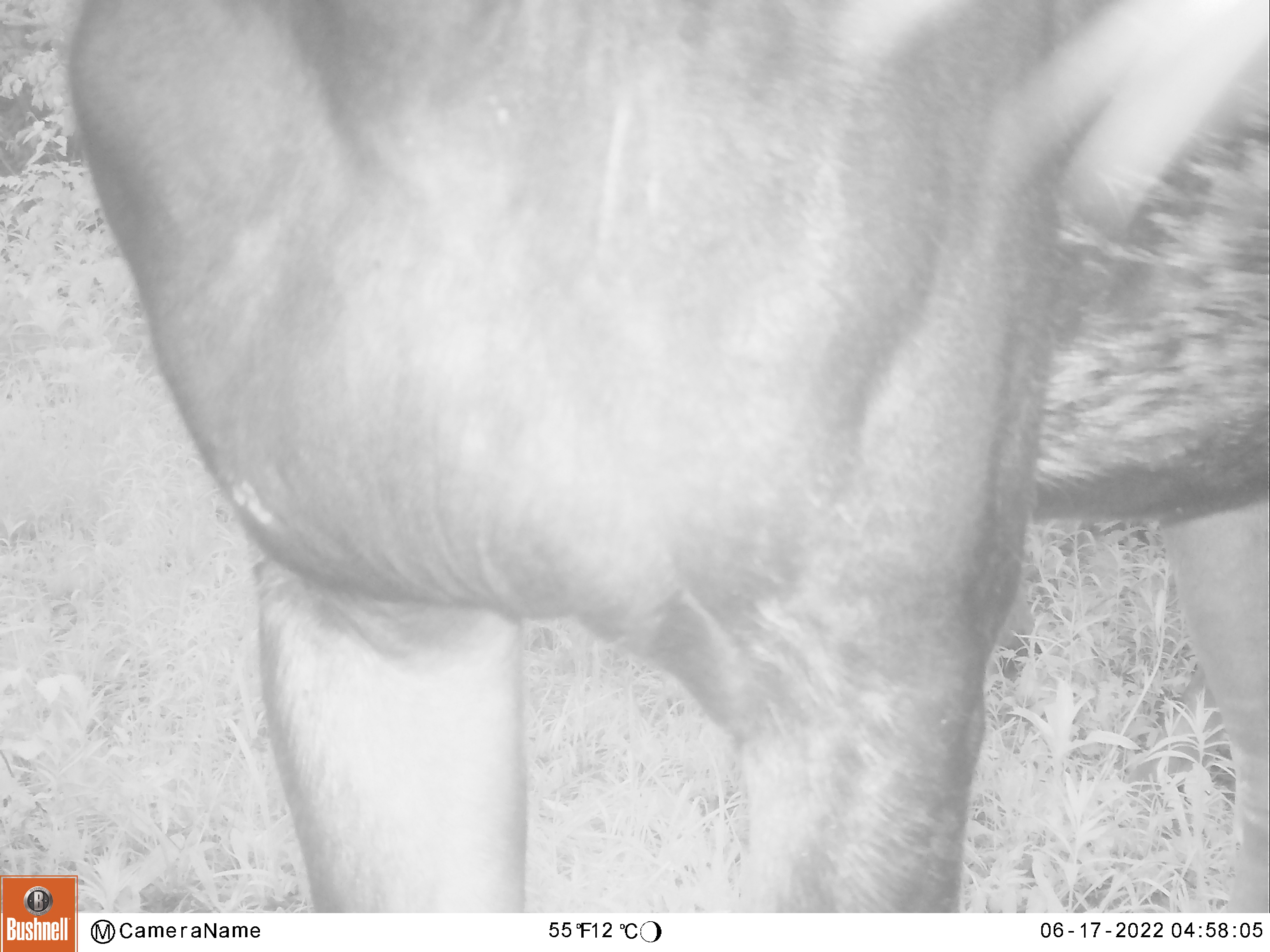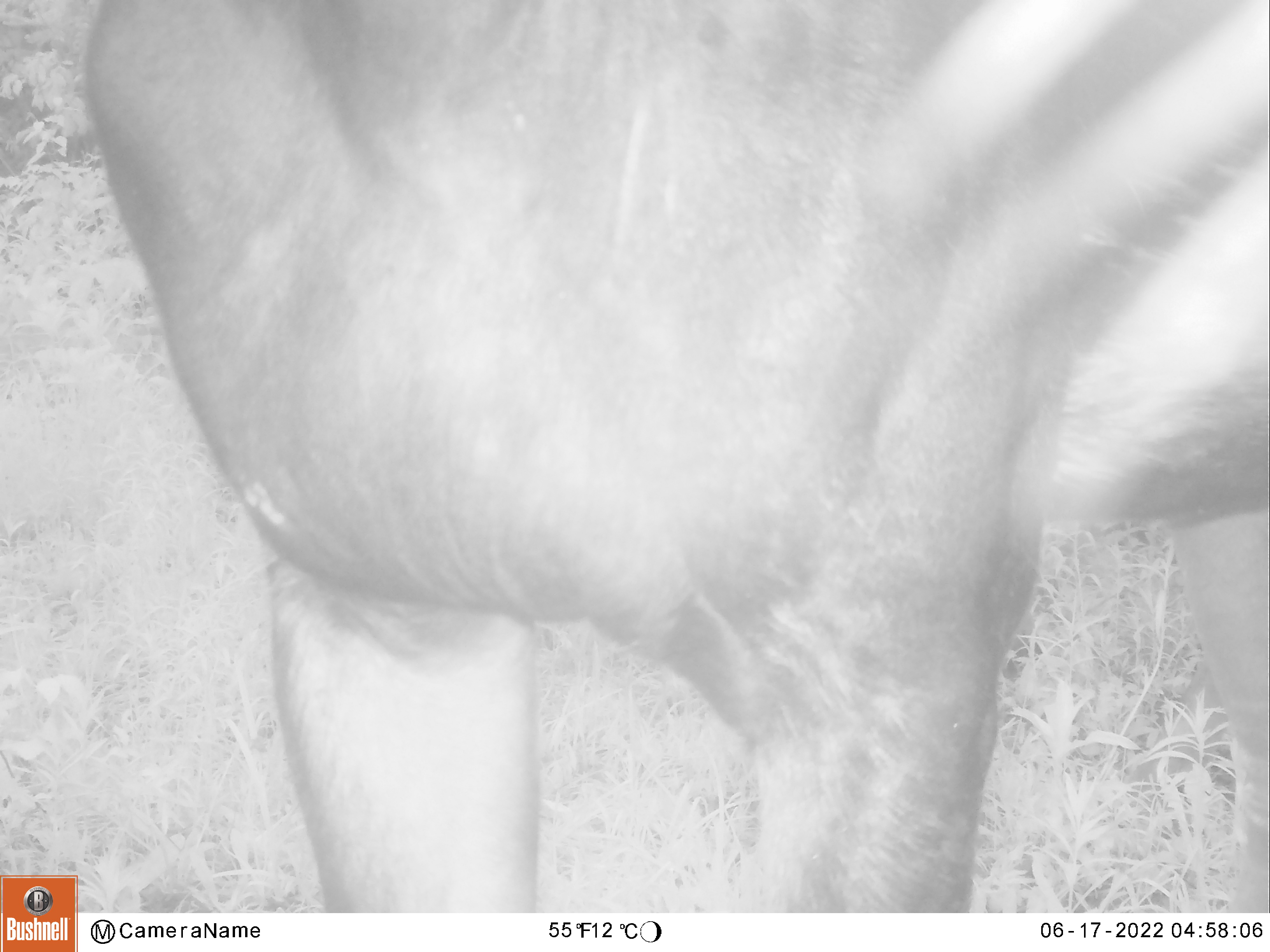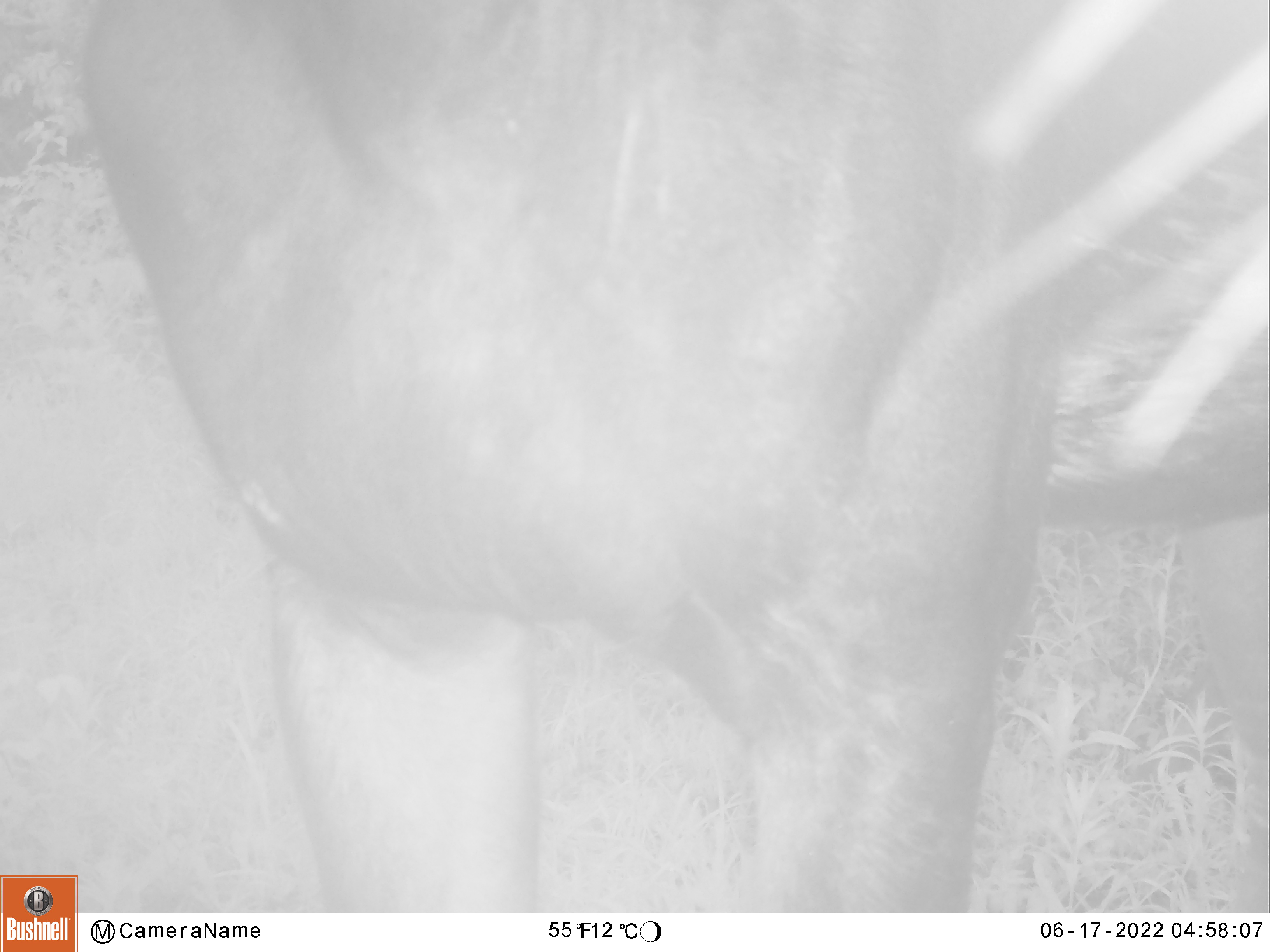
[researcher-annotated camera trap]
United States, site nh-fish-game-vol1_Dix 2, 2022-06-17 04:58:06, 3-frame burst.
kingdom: Animalia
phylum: Chordata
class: Mammalia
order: Artiodactyla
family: Cervidae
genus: Alces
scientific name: Alces alces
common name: moose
Moose (Alces alces).